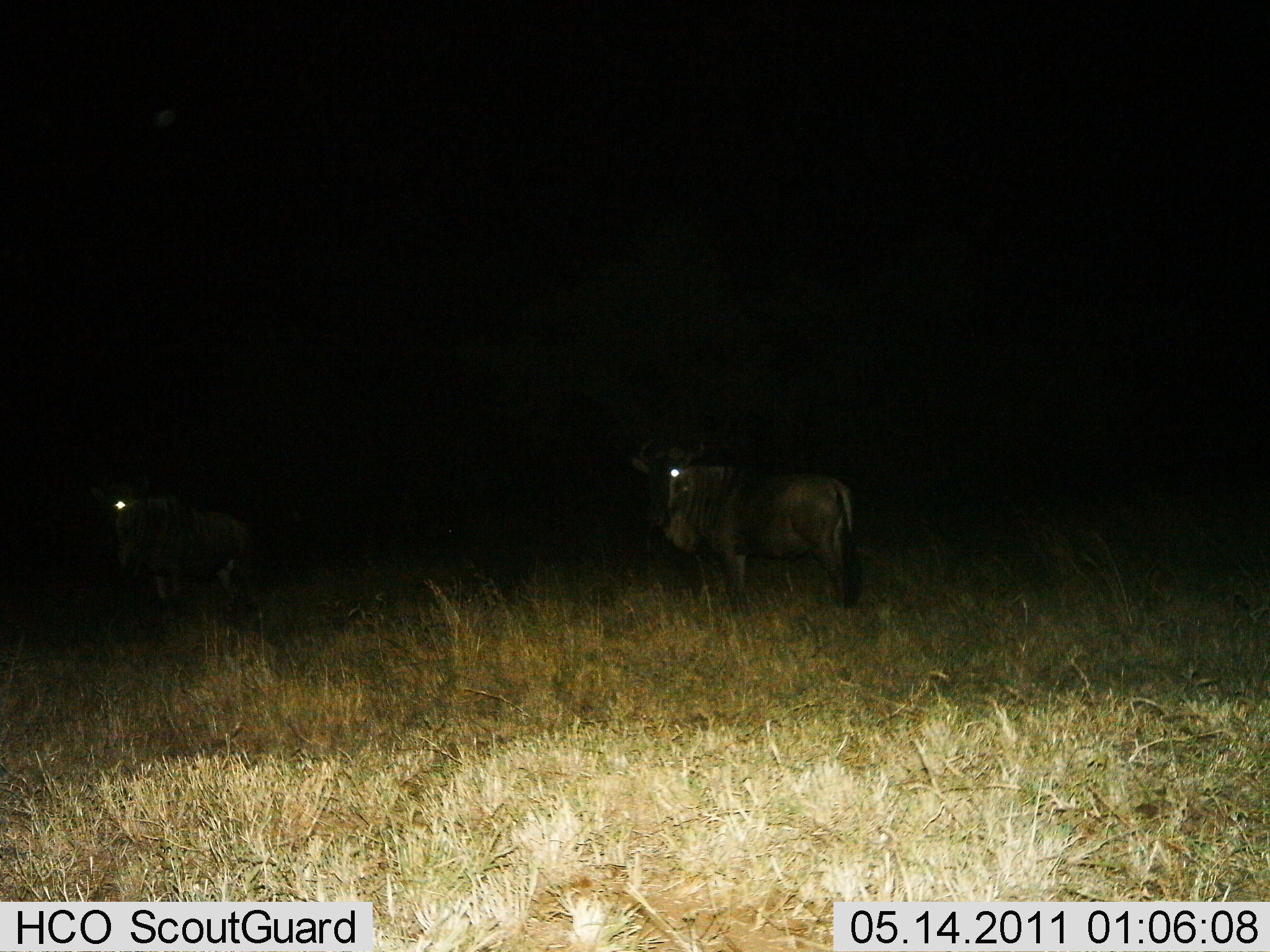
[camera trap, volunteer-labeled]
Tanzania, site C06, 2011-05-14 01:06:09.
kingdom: Animalia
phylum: Chordata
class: Mammalia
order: Artiodactyla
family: Bovidae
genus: Connochaetes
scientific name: Connochaetes taurinus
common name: blue wildebeest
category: wildebeest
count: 2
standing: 100%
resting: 0%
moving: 0%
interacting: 0%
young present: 0%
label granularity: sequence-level